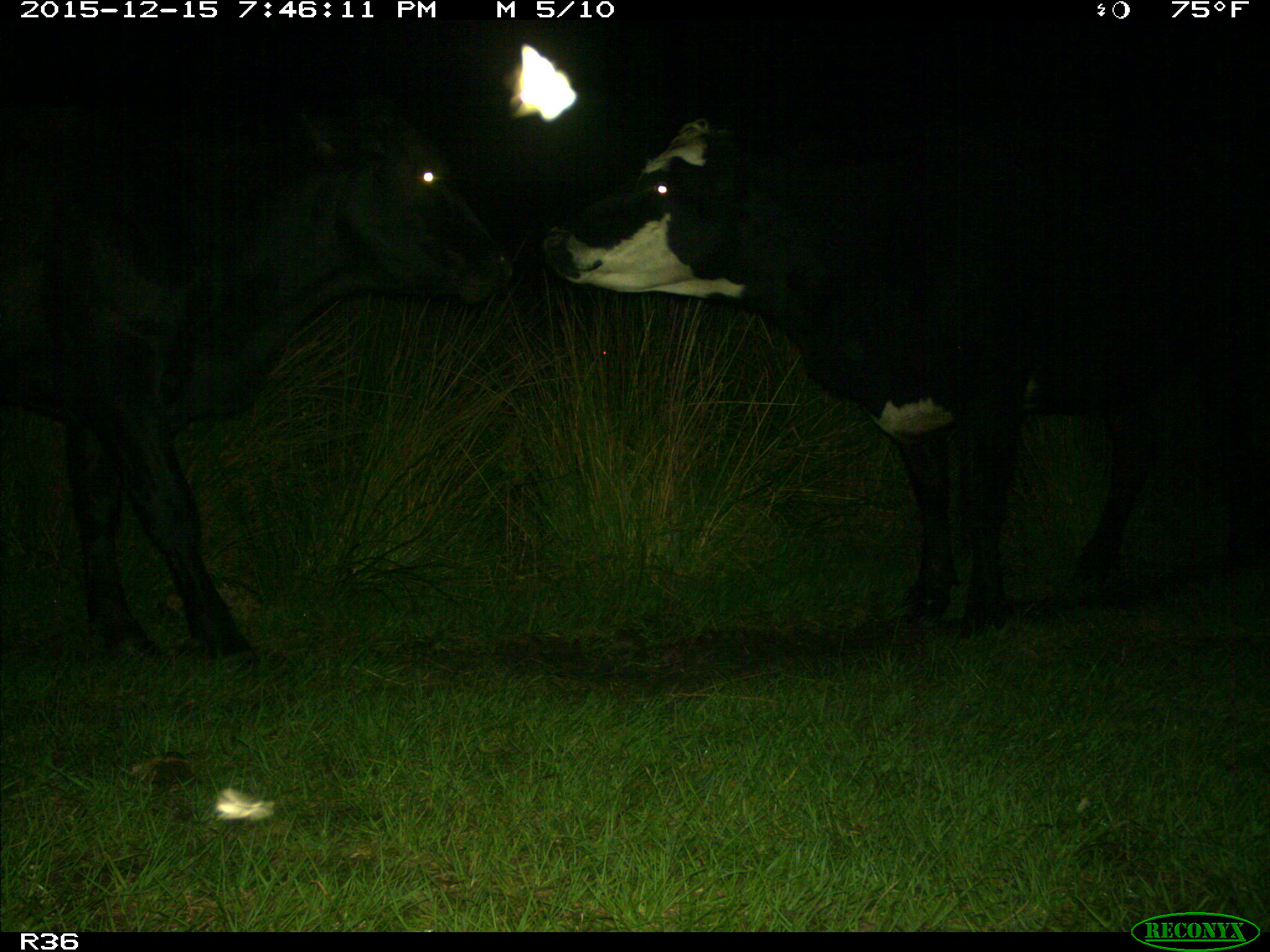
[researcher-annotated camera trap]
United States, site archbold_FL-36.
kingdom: Animalia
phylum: Chordata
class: Mammalia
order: Artiodactyla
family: Bovidae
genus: Bos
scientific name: Bos taurus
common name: domestic cow